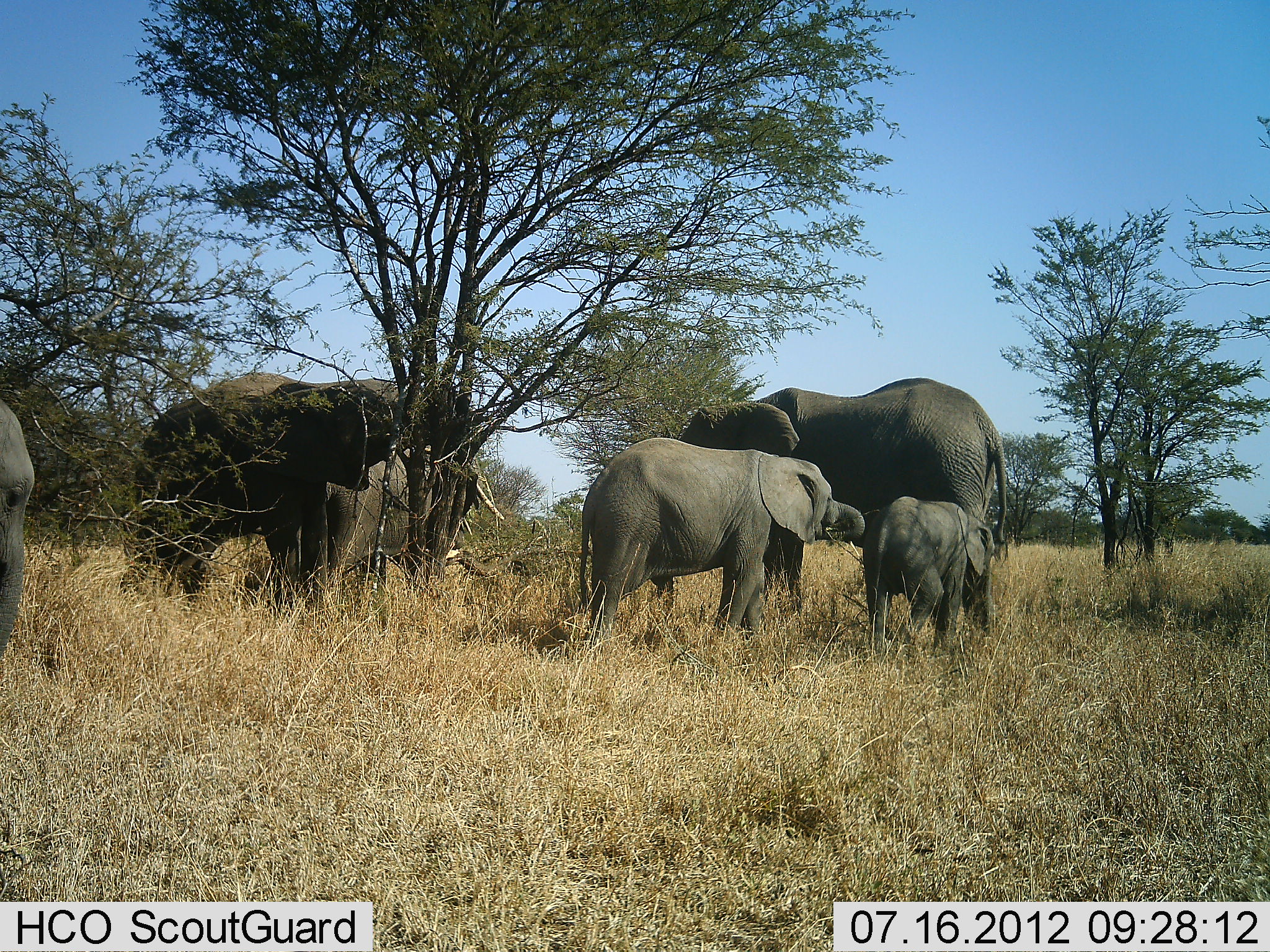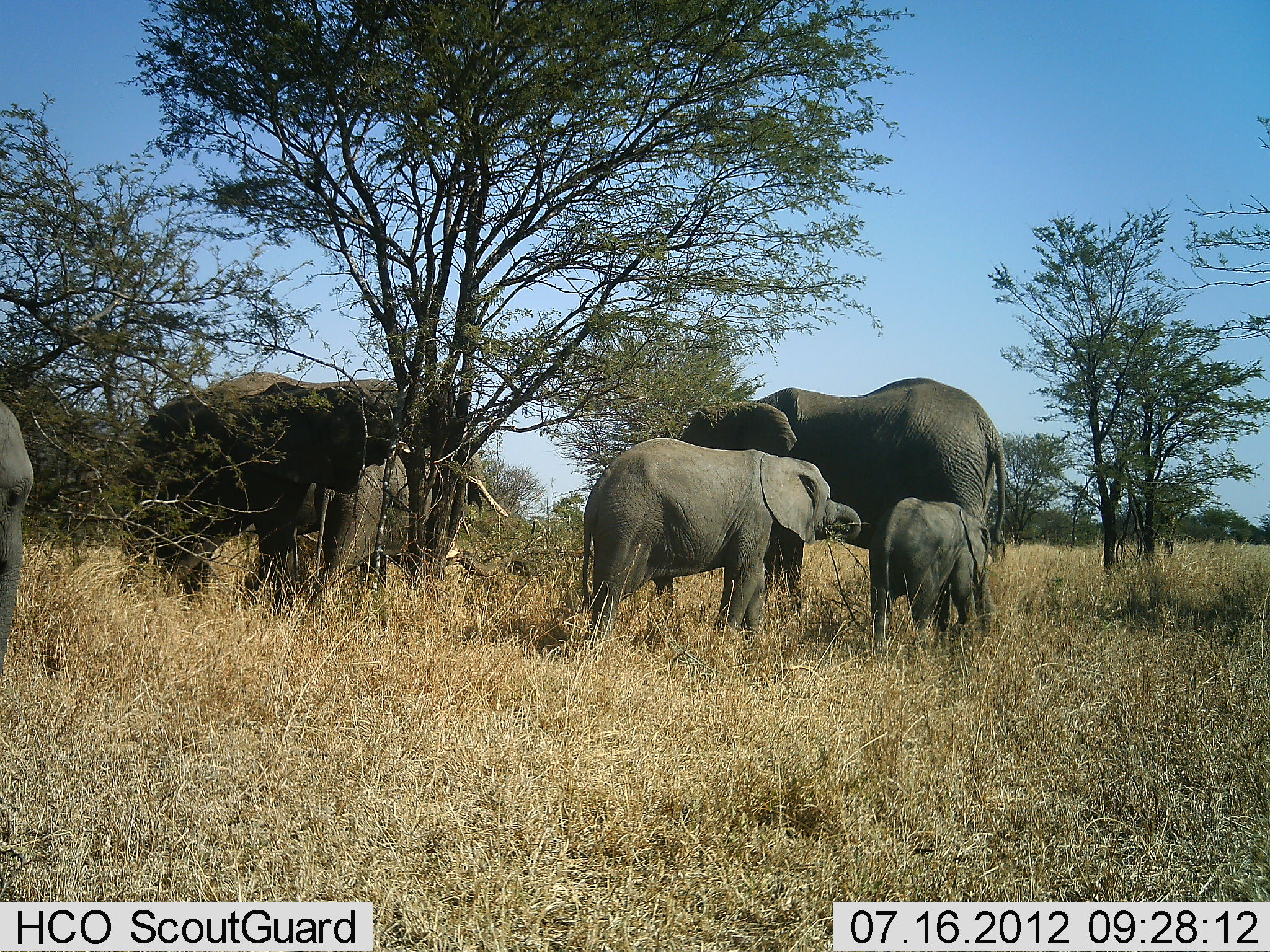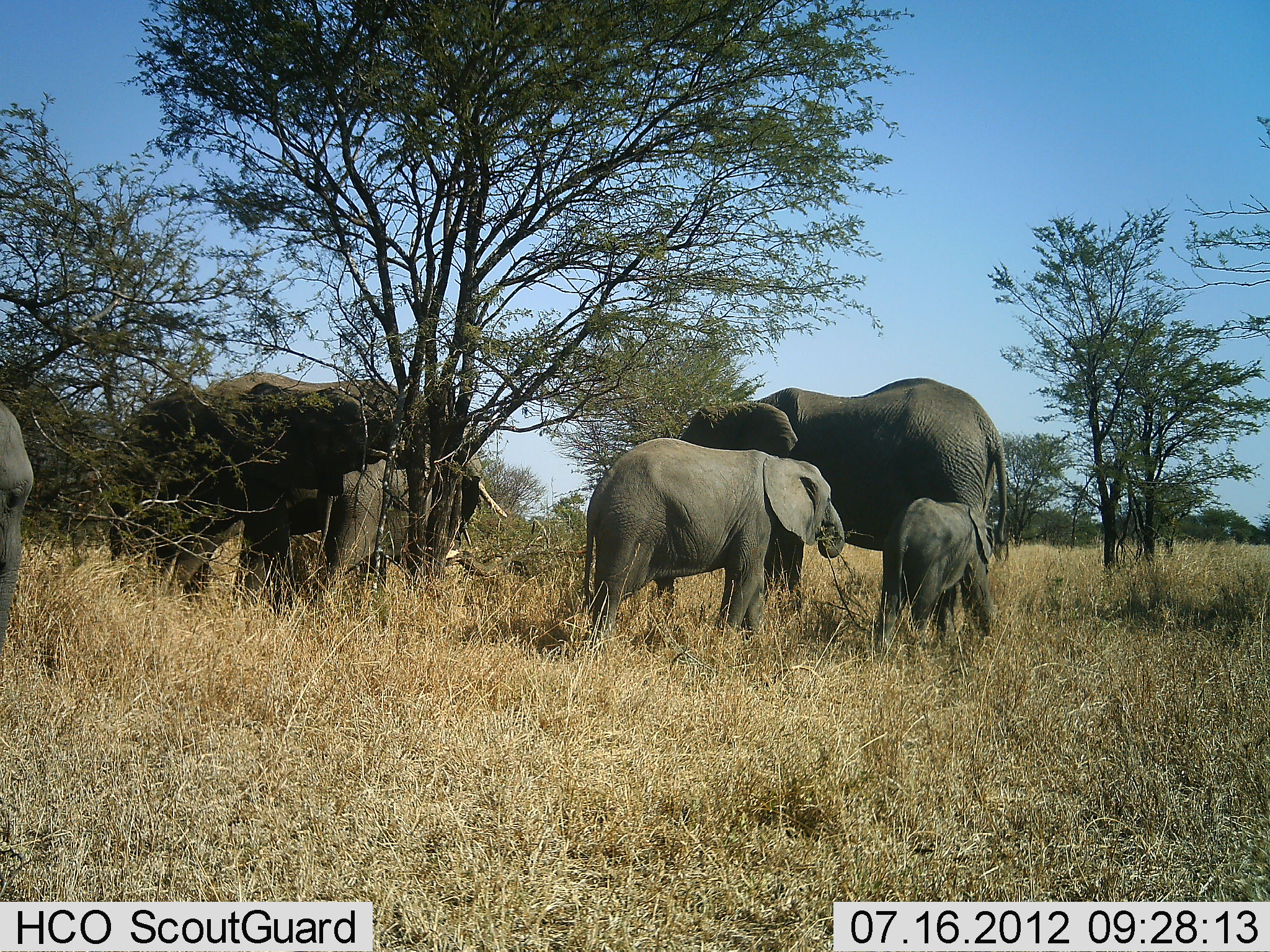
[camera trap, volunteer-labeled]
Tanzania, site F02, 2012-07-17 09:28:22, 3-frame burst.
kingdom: Animalia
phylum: Chordata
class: Mammalia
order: Proboscidea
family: Elephantidae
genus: Loxodonta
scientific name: Loxodonta africana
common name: african bush elephant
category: elephant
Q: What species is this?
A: Elephant (african bush elephant) (Loxodonta africana).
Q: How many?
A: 6.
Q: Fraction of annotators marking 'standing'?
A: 100%.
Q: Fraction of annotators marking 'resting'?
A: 0%.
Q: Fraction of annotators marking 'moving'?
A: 20%.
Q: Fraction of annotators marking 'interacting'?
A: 30%.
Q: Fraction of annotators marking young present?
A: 90%.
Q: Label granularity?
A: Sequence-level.